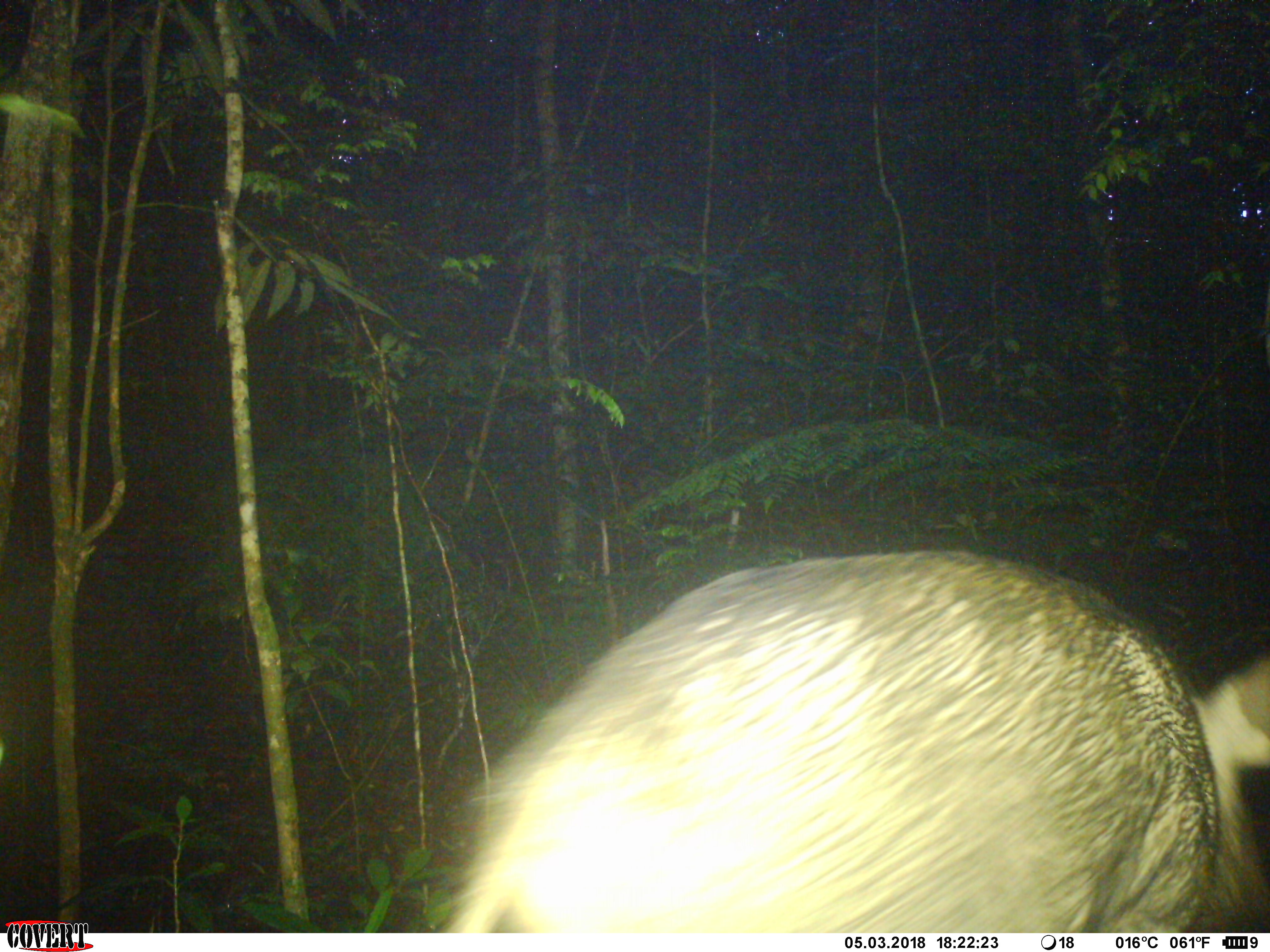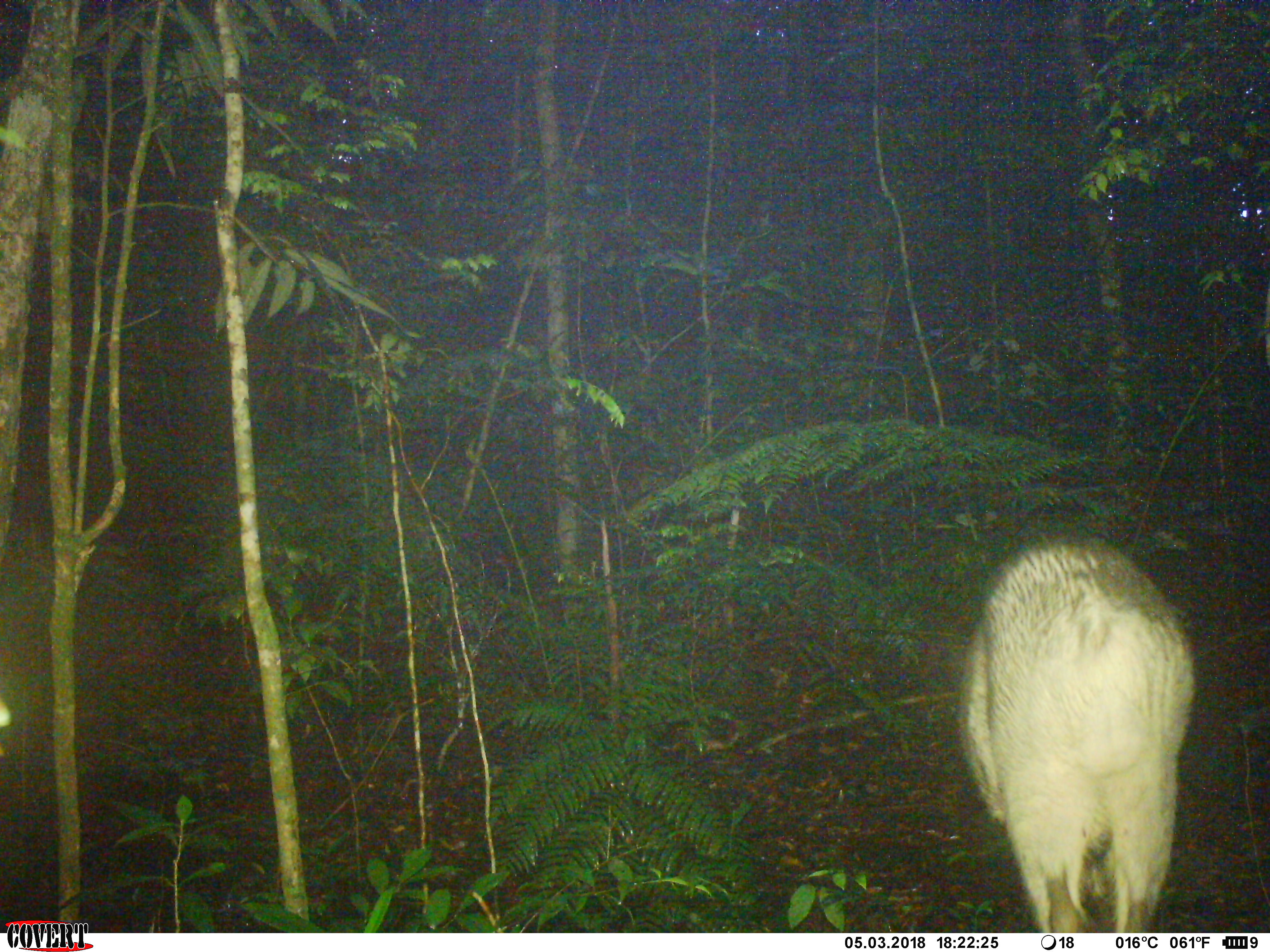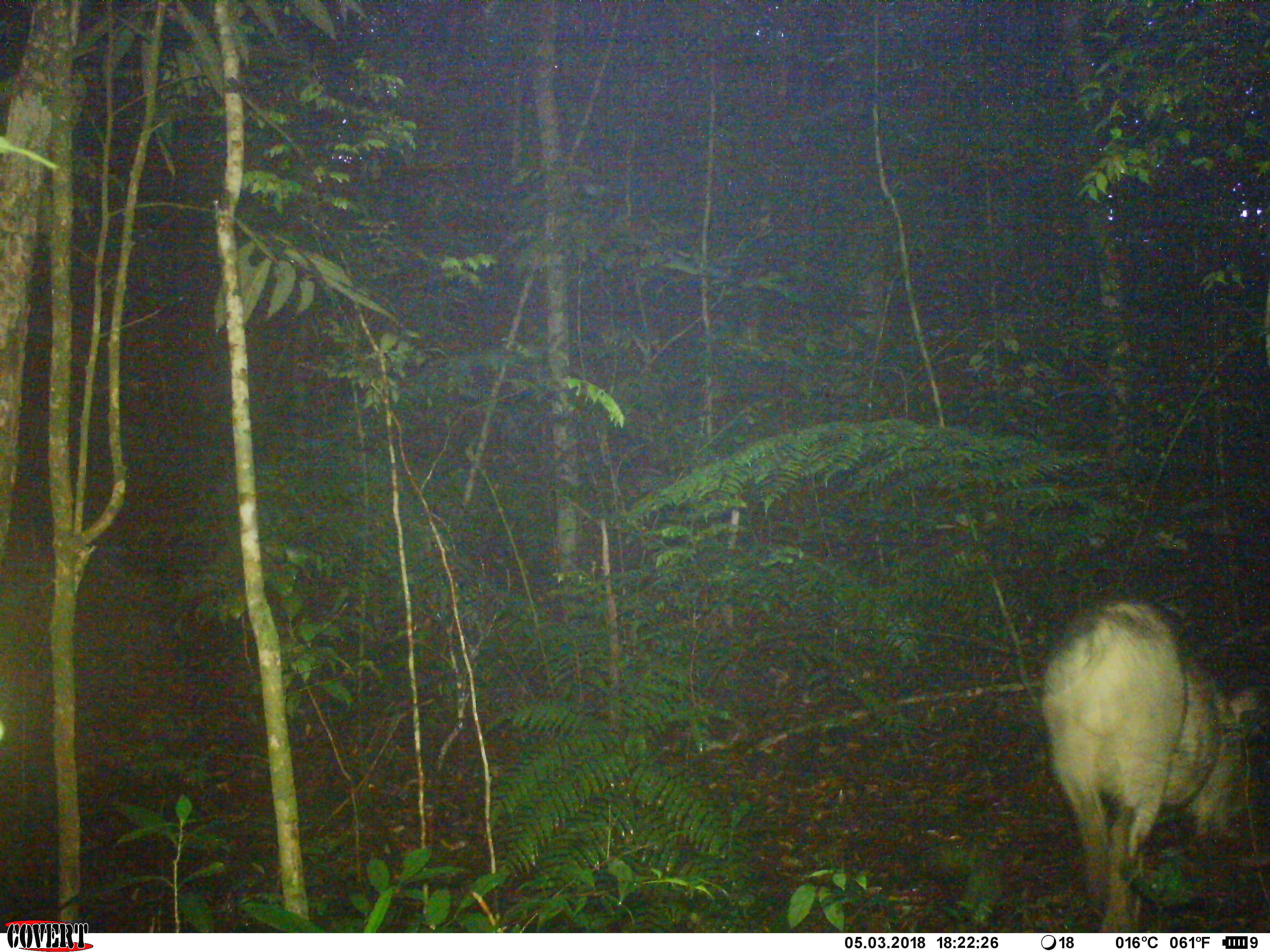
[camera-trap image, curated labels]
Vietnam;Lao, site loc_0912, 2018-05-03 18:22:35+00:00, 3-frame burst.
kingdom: Animalia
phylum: Chordata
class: Mammalia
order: Artiodactyla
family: Suidae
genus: Sus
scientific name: Sus scrofa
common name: eurasian wild pig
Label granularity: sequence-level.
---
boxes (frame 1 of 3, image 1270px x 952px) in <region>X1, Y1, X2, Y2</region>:
eurasian wild pig: <region>426, 548, 1270, 933</region>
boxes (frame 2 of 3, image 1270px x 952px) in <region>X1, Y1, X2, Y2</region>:
eurasian wild pig: <region>958, 531, 1193, 933</region>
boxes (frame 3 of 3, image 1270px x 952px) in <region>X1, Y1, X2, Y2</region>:
eurasian wild pig: <region>1035, 592, 1270, 933</region>